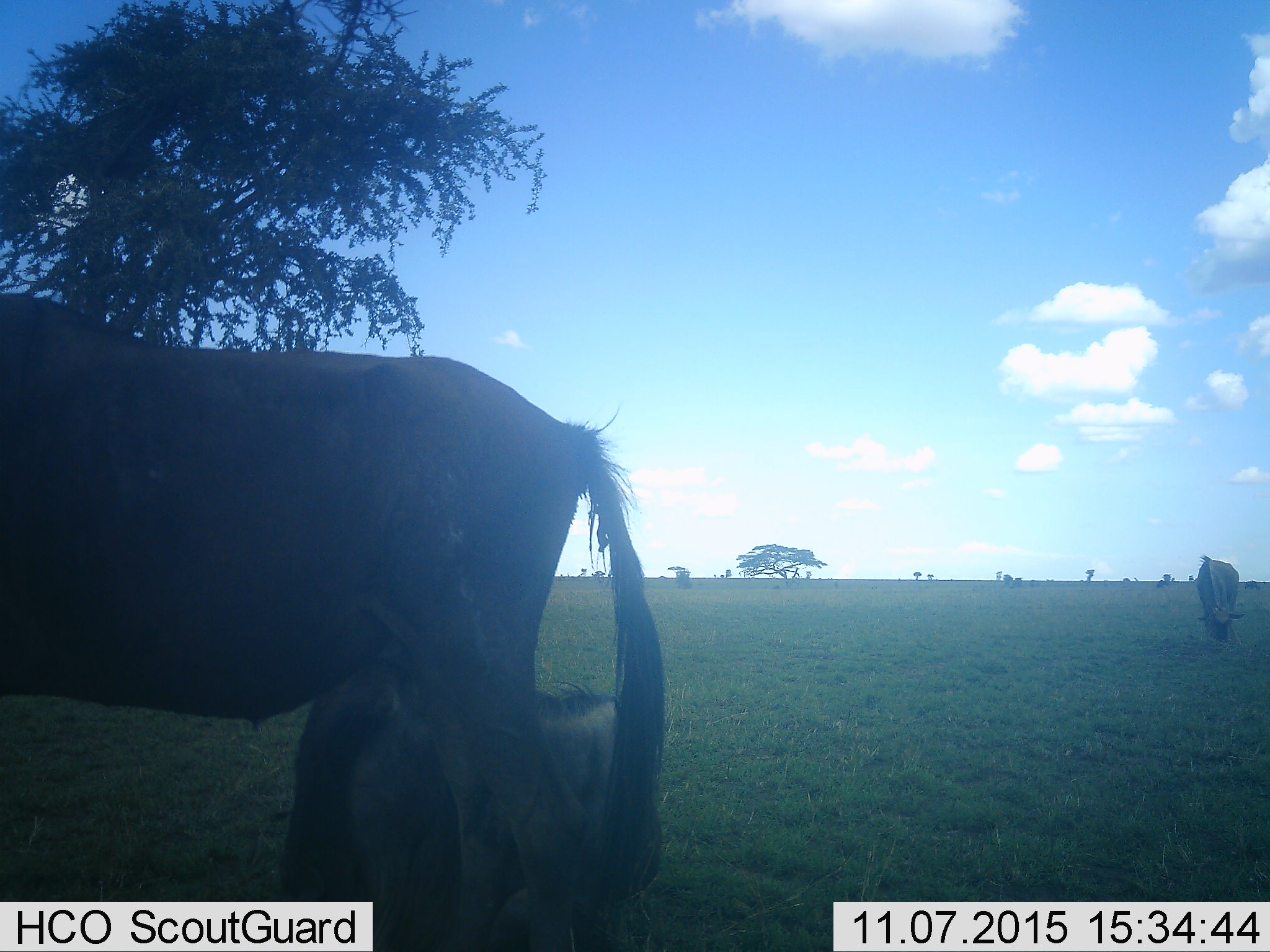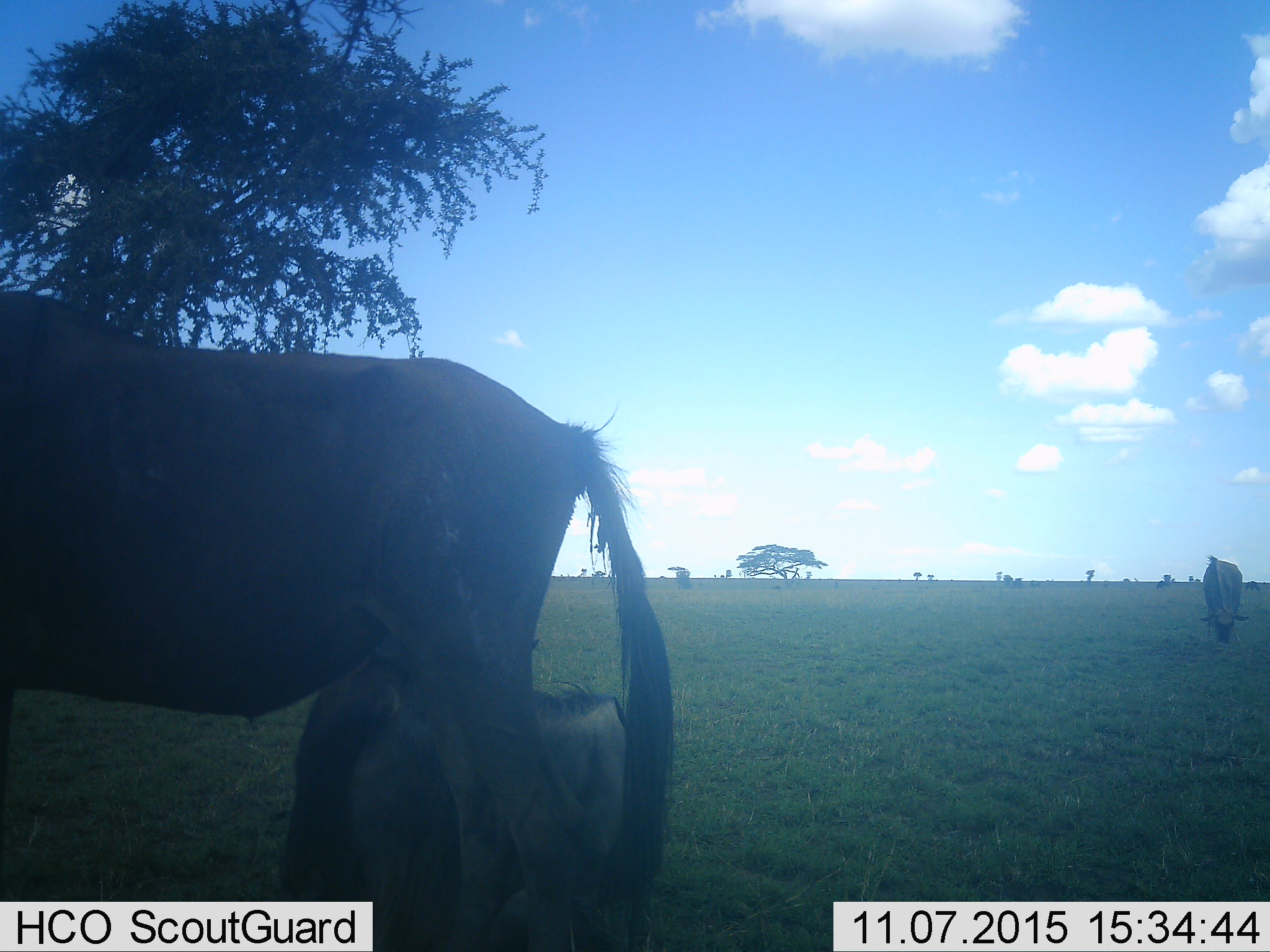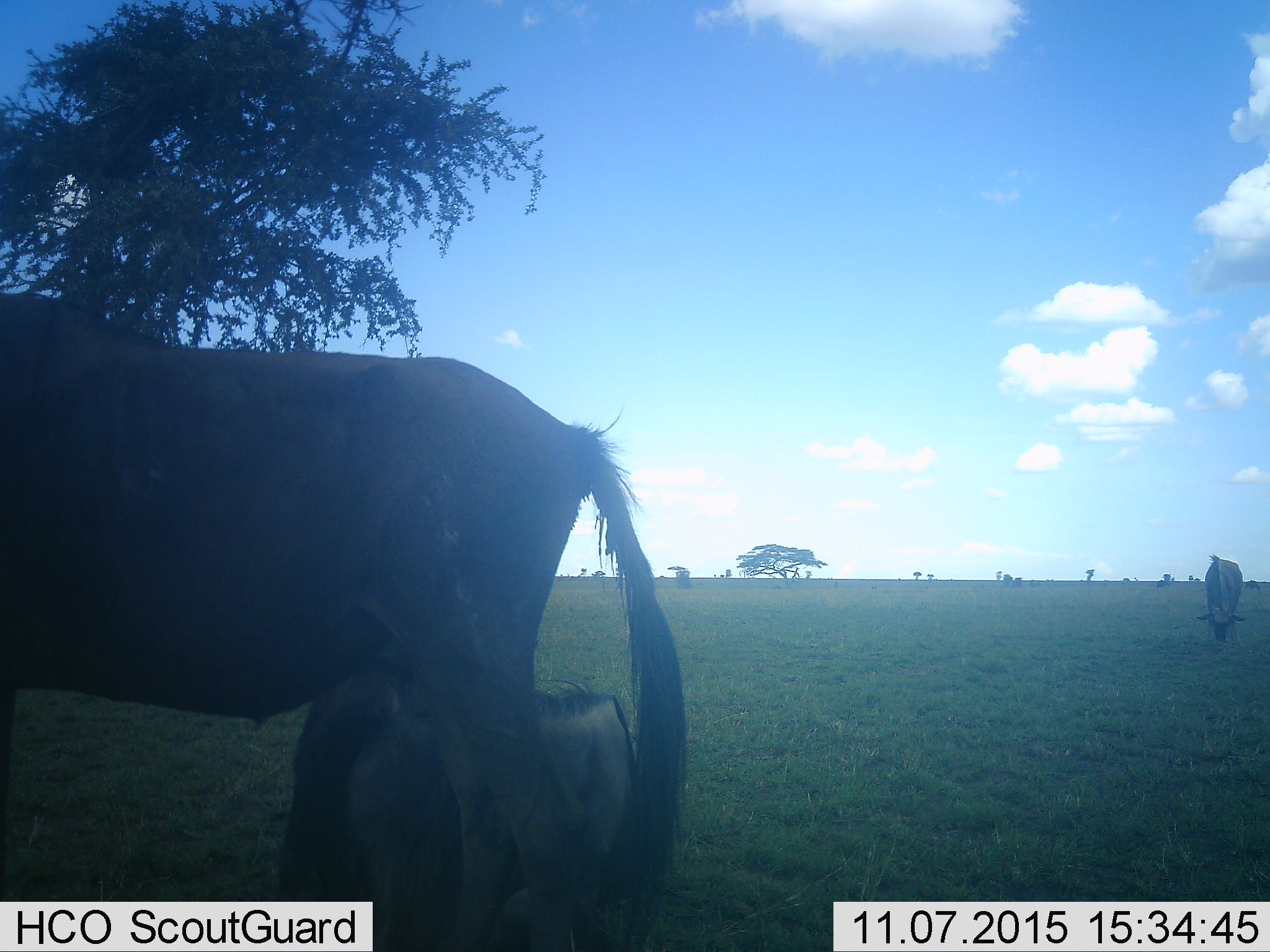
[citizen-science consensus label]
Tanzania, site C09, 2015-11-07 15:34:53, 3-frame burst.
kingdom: Animalia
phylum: Chordata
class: Mammalia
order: Artiodactyla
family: Bovidae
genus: Connochaetes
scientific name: Connochaetes taurinus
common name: blue wildebeest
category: wildebeest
Wildebeest (blue wildebeest) (Connochaetes taurinus), count 3. Behavior (volunteer vote fractions): standing 85%, resting 31%, moving 0%, interacting 0%. Young present (vote fraction): 38%. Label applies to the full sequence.